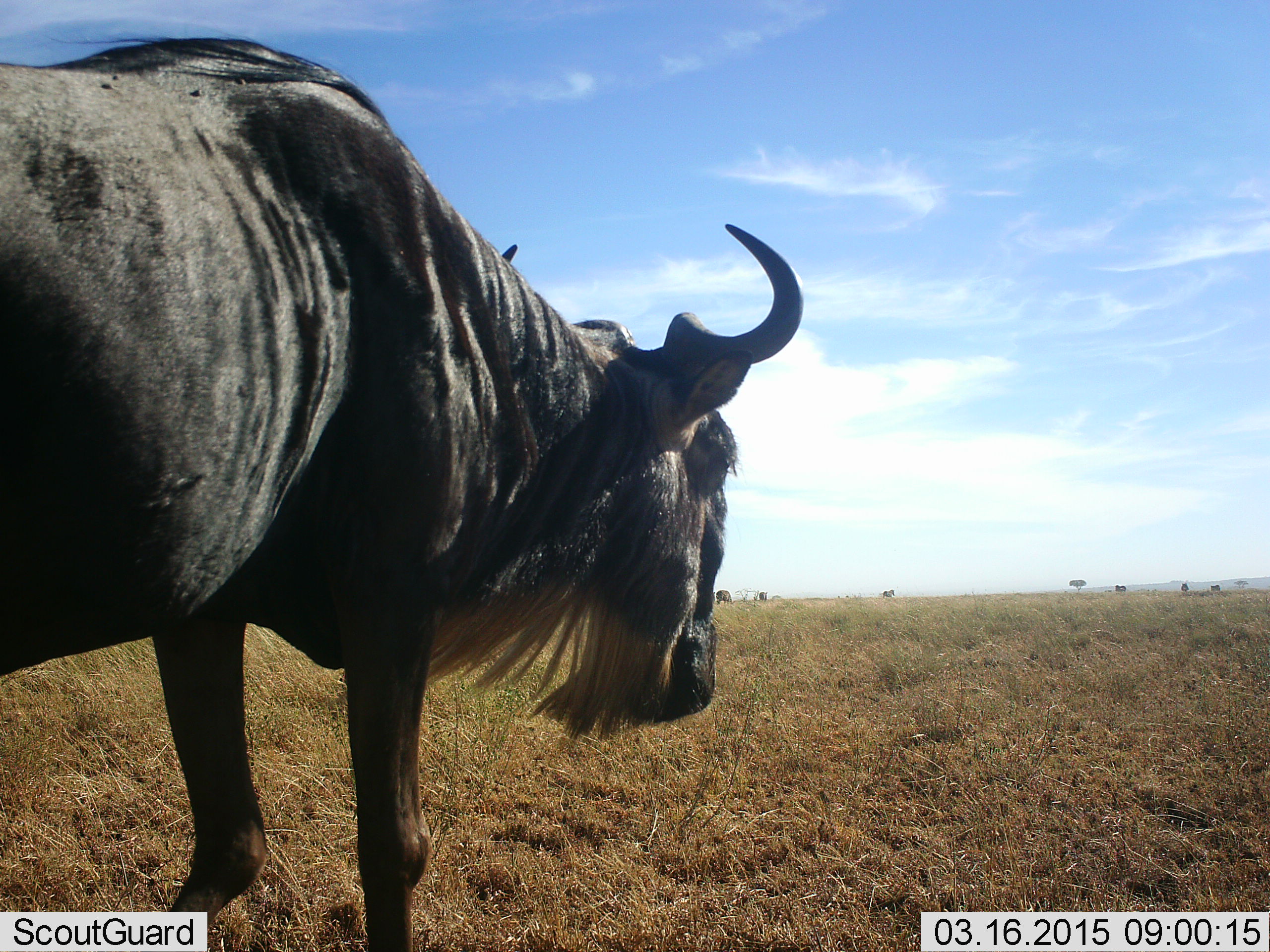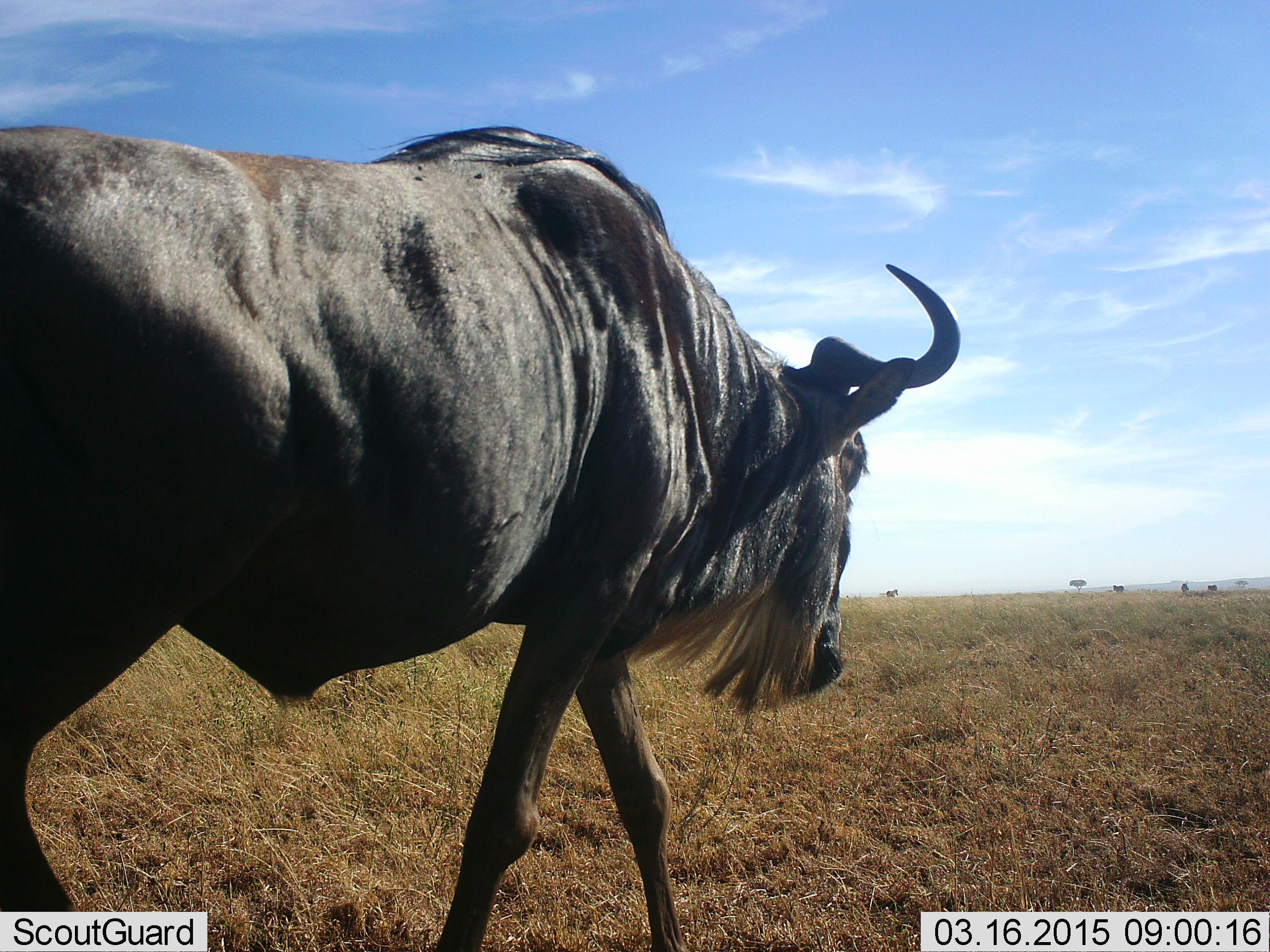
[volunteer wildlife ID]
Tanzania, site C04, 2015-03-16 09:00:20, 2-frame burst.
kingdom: Animalia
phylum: Chordata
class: Mammalia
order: Artiodactyla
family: Bovidae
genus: Connochaetes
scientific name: Connochaetes taurinus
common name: blue wildebeest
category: wildebeest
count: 1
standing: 30%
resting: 0%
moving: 100%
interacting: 0%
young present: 0%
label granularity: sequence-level